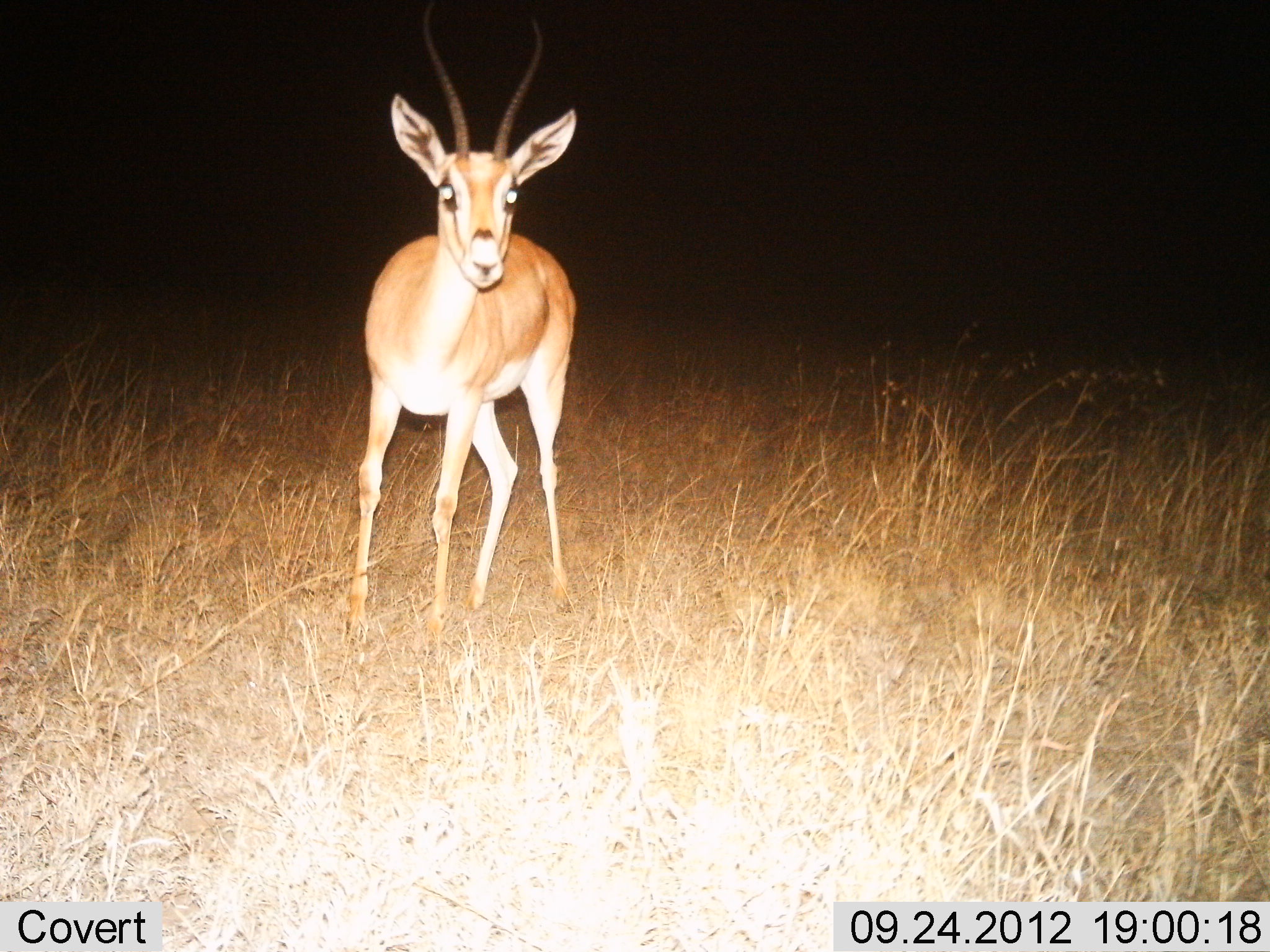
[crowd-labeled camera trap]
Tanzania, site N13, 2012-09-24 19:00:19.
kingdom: Animalia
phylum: Chordata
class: Mammalia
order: Artiodactyla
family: Bovidae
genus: Nanger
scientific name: Nanger granti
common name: grant's gazelle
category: gazellegrants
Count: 1.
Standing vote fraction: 90%.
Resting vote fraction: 0%.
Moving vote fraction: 10%.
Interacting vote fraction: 0%.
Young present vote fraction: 0%.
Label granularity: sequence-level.